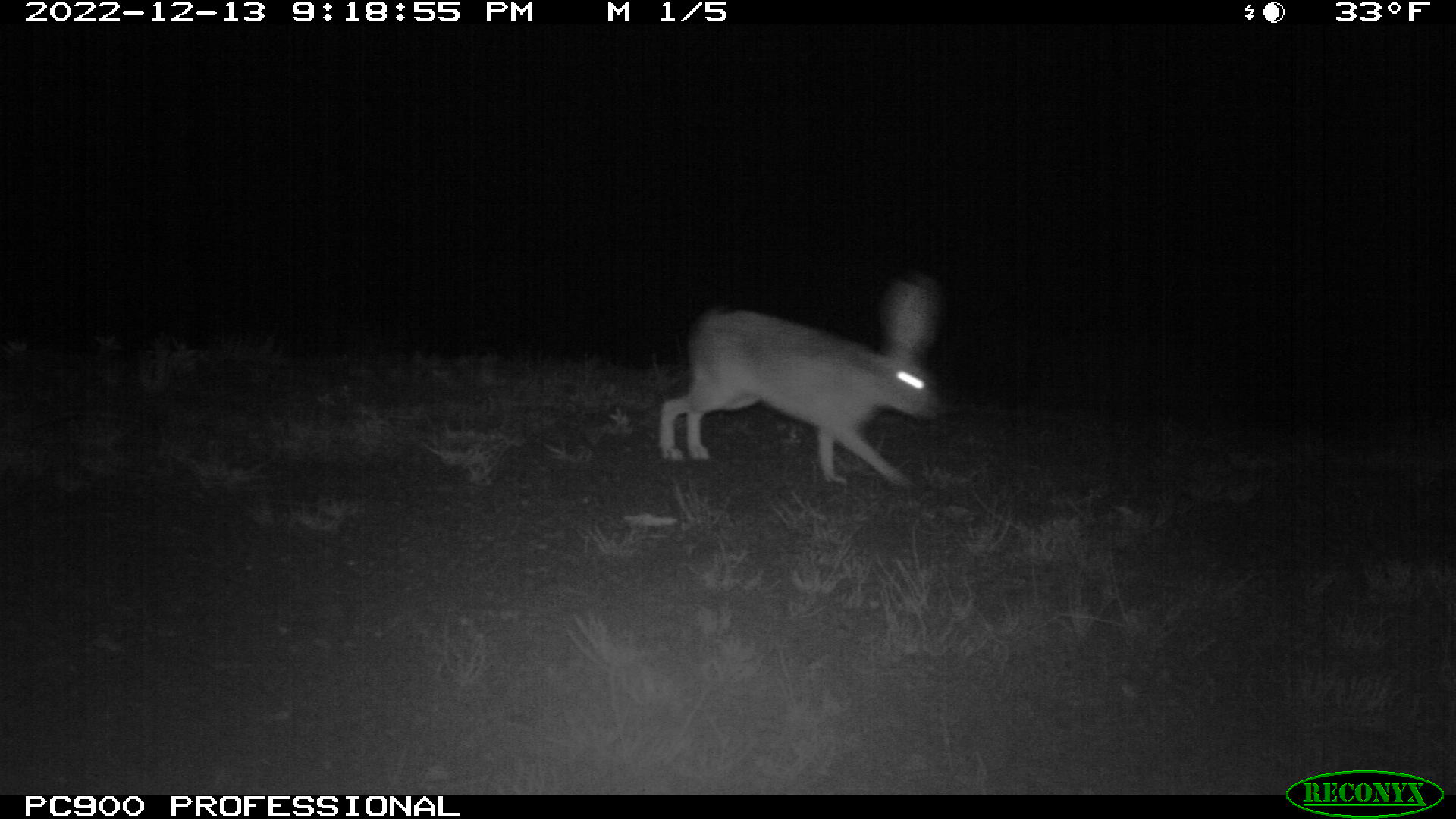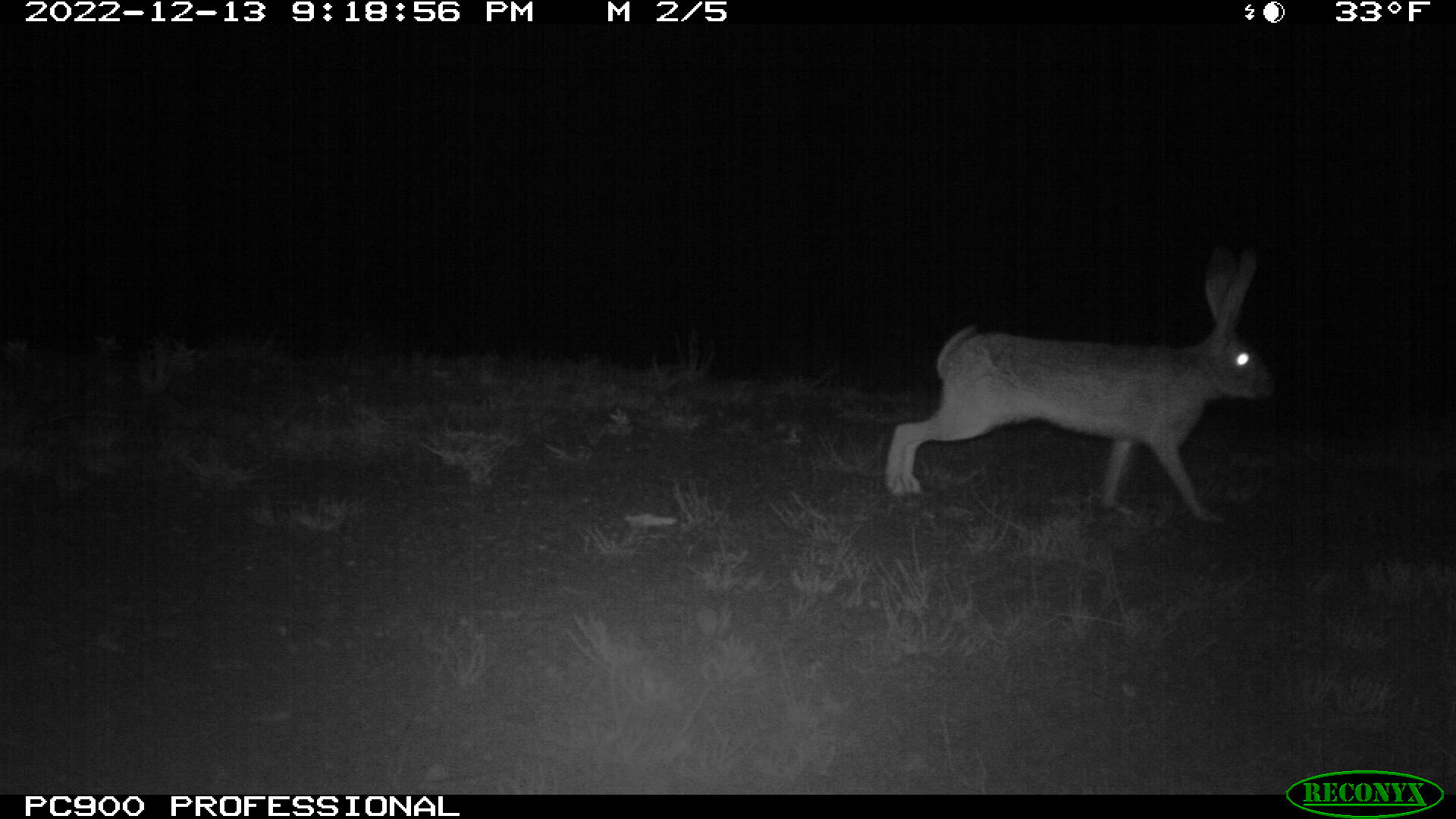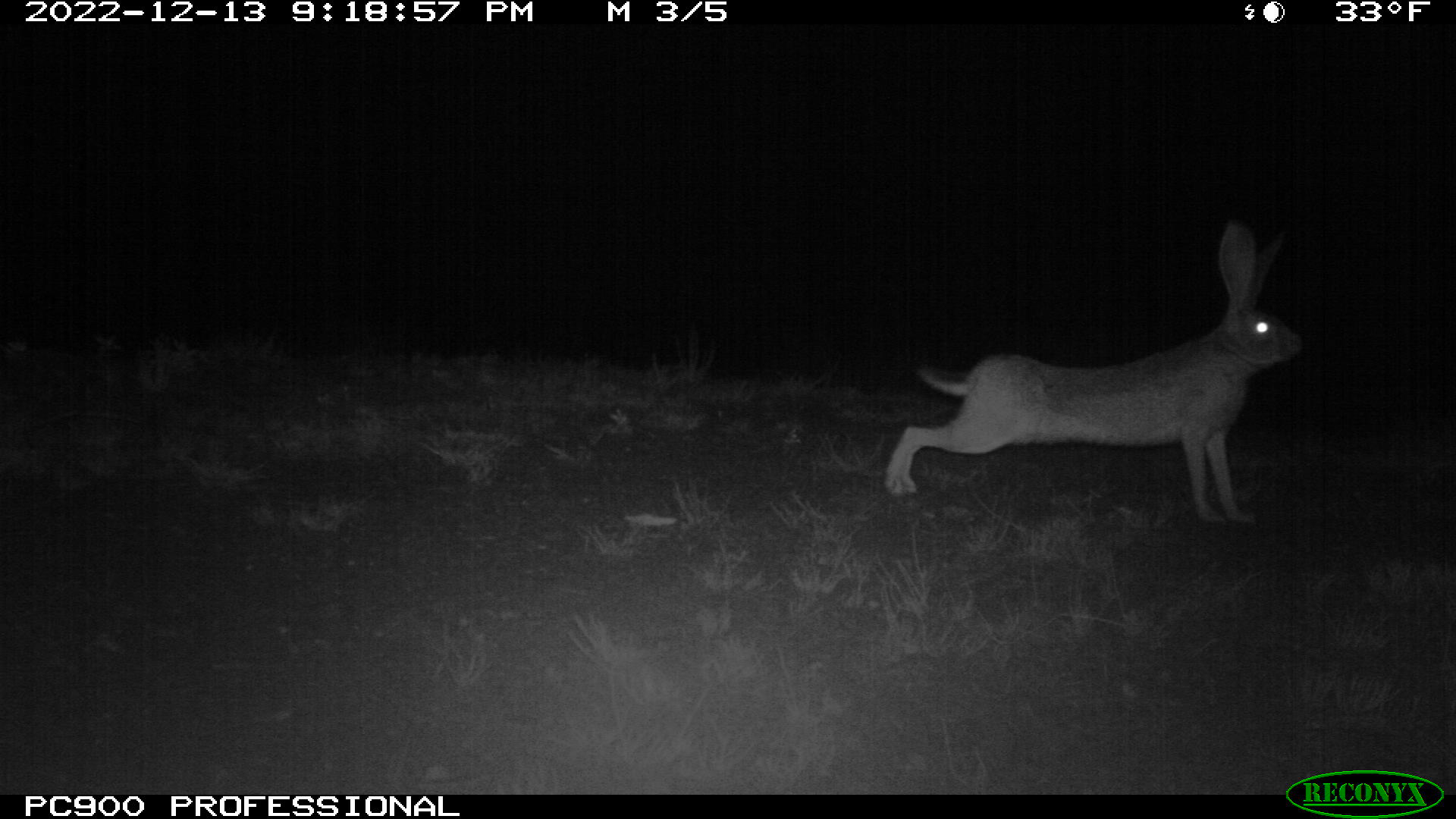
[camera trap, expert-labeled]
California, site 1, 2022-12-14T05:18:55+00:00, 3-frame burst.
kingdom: Animalia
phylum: Chordata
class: Mammalia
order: Lagomorpha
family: Leporidae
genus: Lepus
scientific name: Lepus californicus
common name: black-tailed jackrabbit